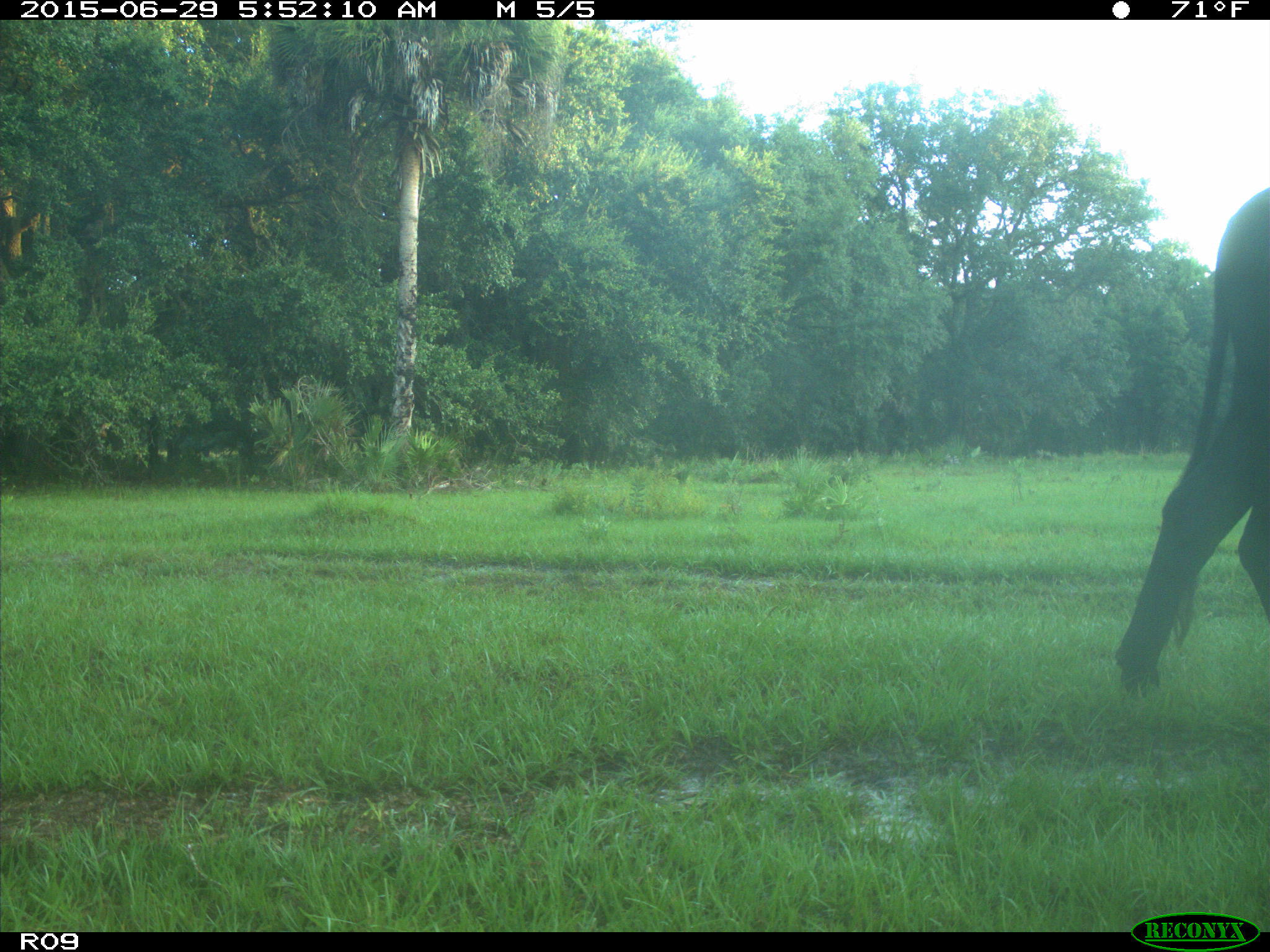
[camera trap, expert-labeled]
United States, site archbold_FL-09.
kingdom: Animalia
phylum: Chordata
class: Mammalia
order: Artiodactyla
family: Bovidae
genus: Bos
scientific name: Bos taurus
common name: domestic cow